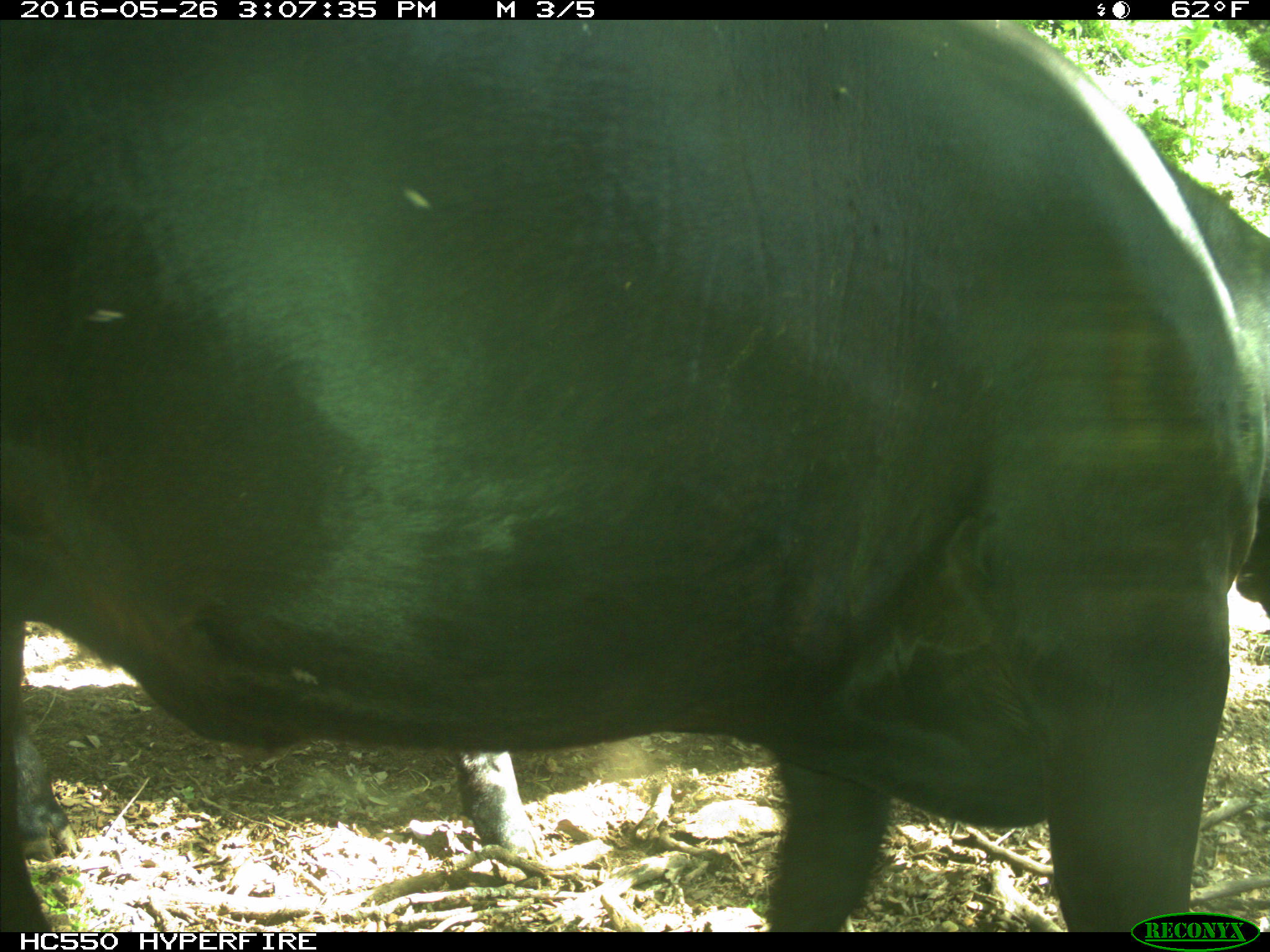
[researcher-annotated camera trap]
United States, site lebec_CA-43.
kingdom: Animalia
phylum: Chordata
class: Mammalia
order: Artiodactyla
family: Bovidae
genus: Bos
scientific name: Bos taurus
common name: domestic cow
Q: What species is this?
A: Bos taurus (domestic cow).